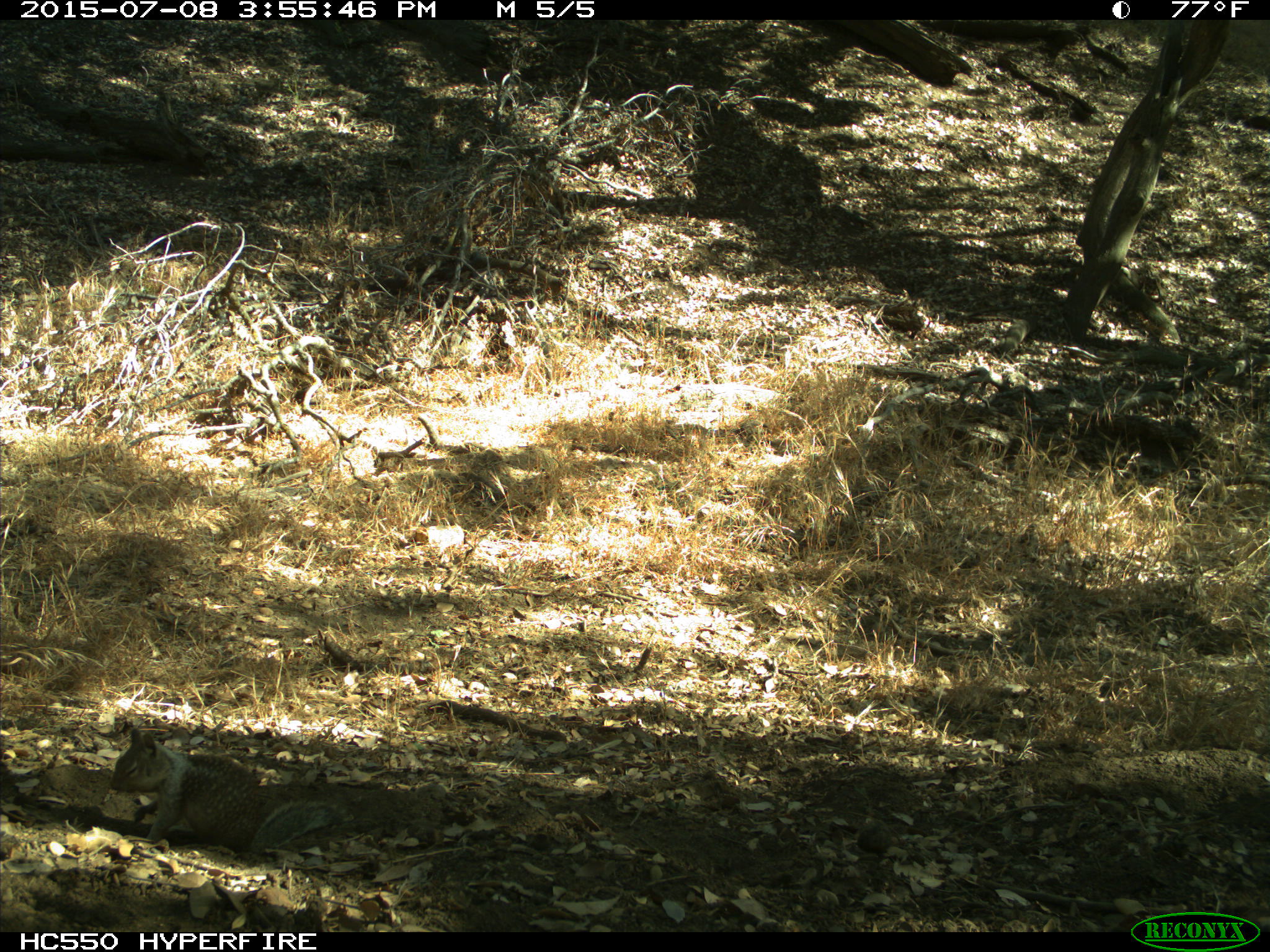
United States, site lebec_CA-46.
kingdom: Animalia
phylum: Chordata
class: Mammalia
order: Rodentia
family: Sciuridae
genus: Otospermophilus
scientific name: Otospermophilus beecheyi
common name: california ground squirrel